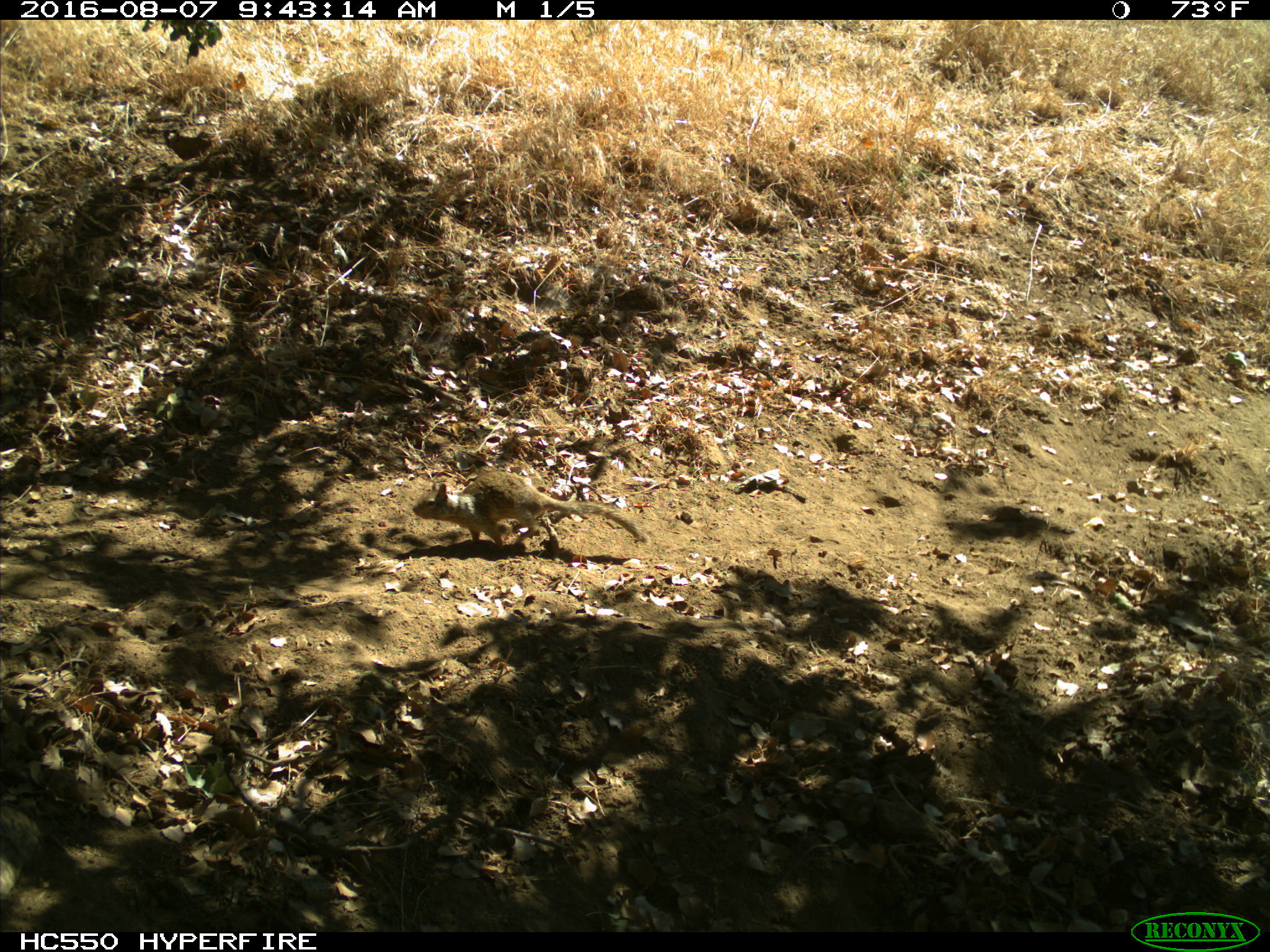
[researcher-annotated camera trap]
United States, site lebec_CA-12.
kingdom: Animalia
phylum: Chordata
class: Mammalia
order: Rodentia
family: Sciuridae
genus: Otospermophilus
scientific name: Otospermophilus beecheyi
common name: california ground squirrel